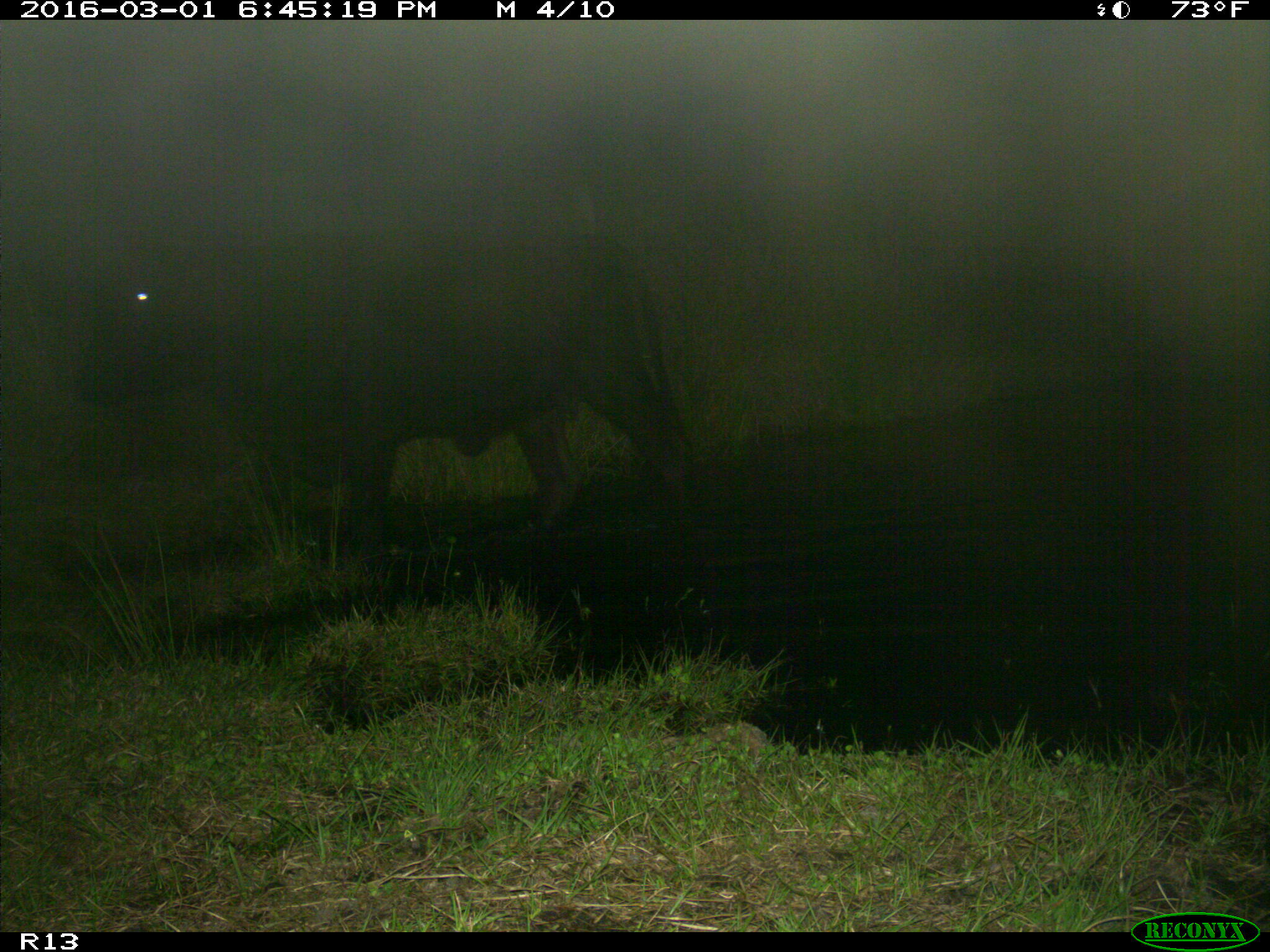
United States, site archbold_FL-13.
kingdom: Animalia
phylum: Chordata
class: Mammalia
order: Artiodactyla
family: Bovidae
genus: Bos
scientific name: Bos taurus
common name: domestic cow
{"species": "Bos taurus (domestic cow)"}